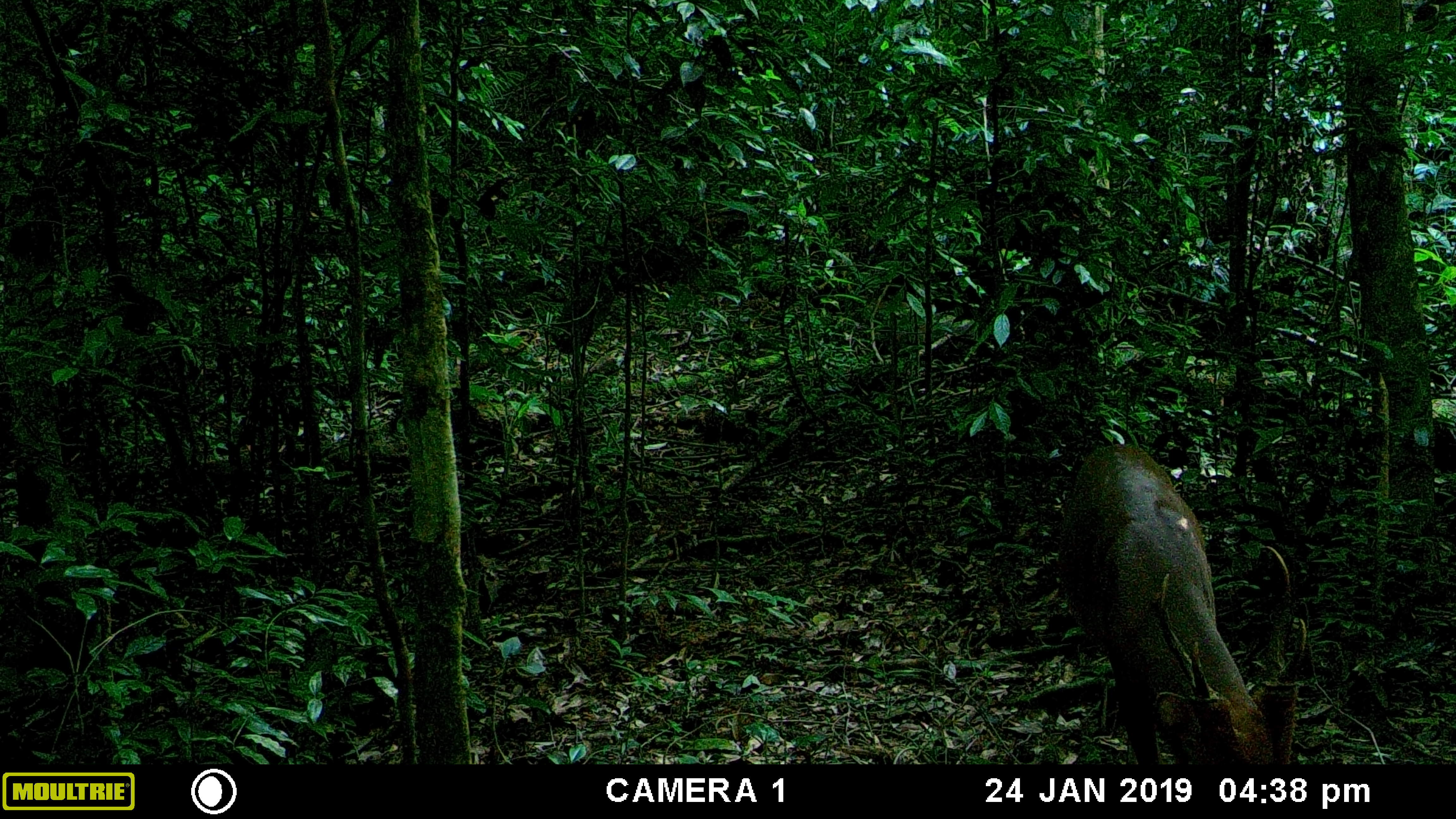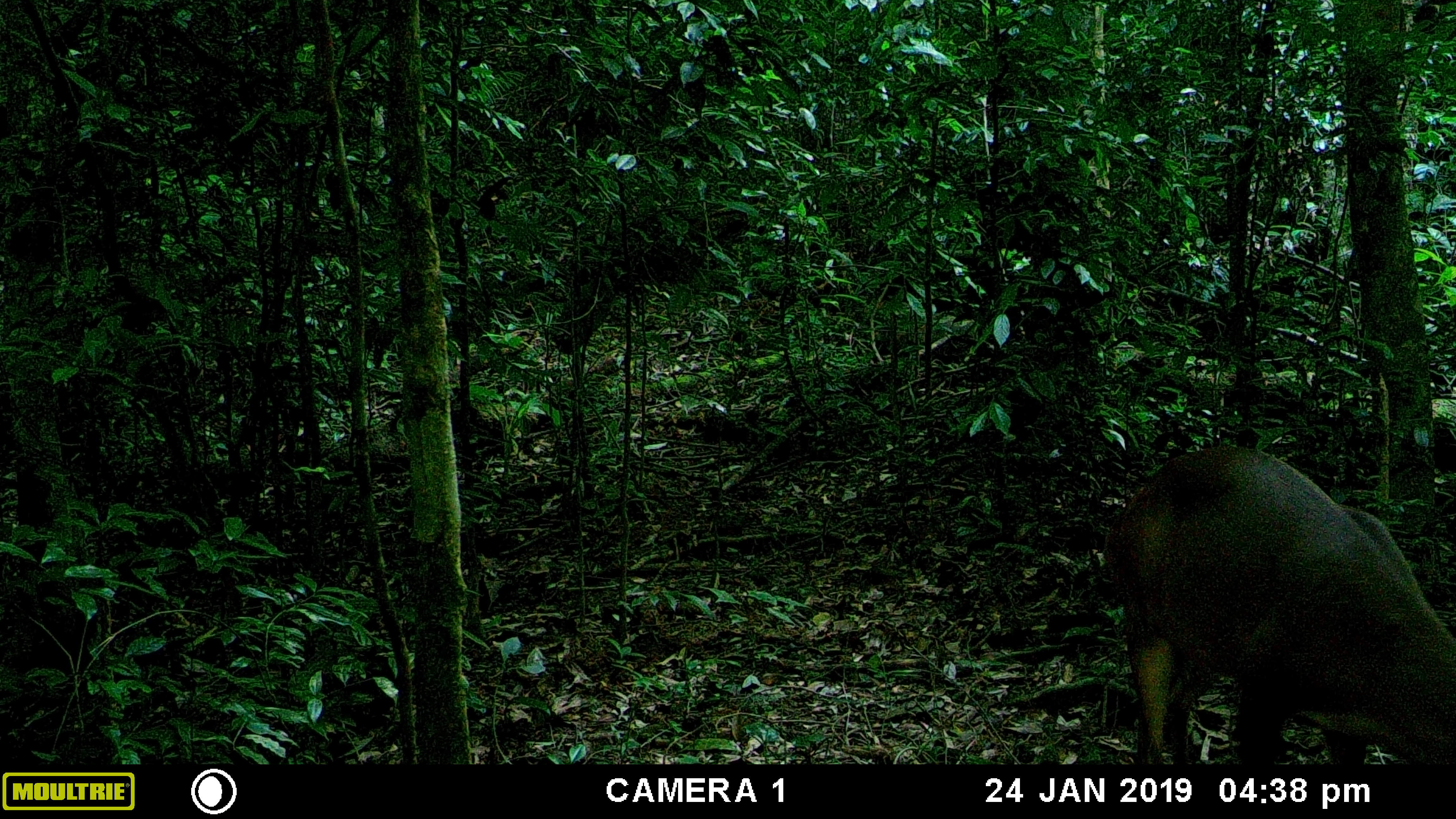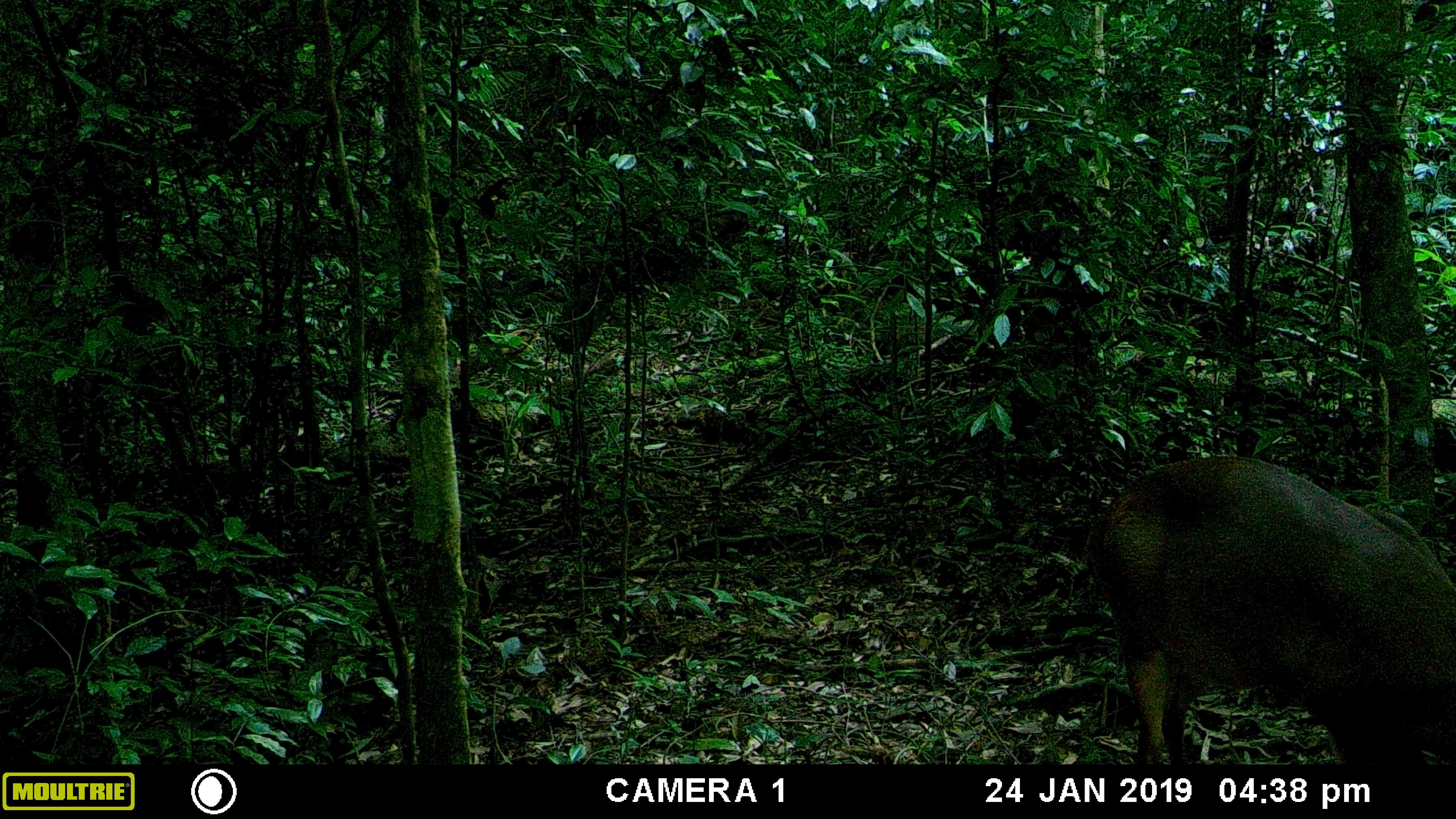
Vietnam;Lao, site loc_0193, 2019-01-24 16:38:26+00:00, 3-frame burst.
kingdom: Animalia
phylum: Chordata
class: Mammalia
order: Artiodactyla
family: Cervidae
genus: Muntiacus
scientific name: Muntiacus vuquangensis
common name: large-antlered muntjac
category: large antlered muntjac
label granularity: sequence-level